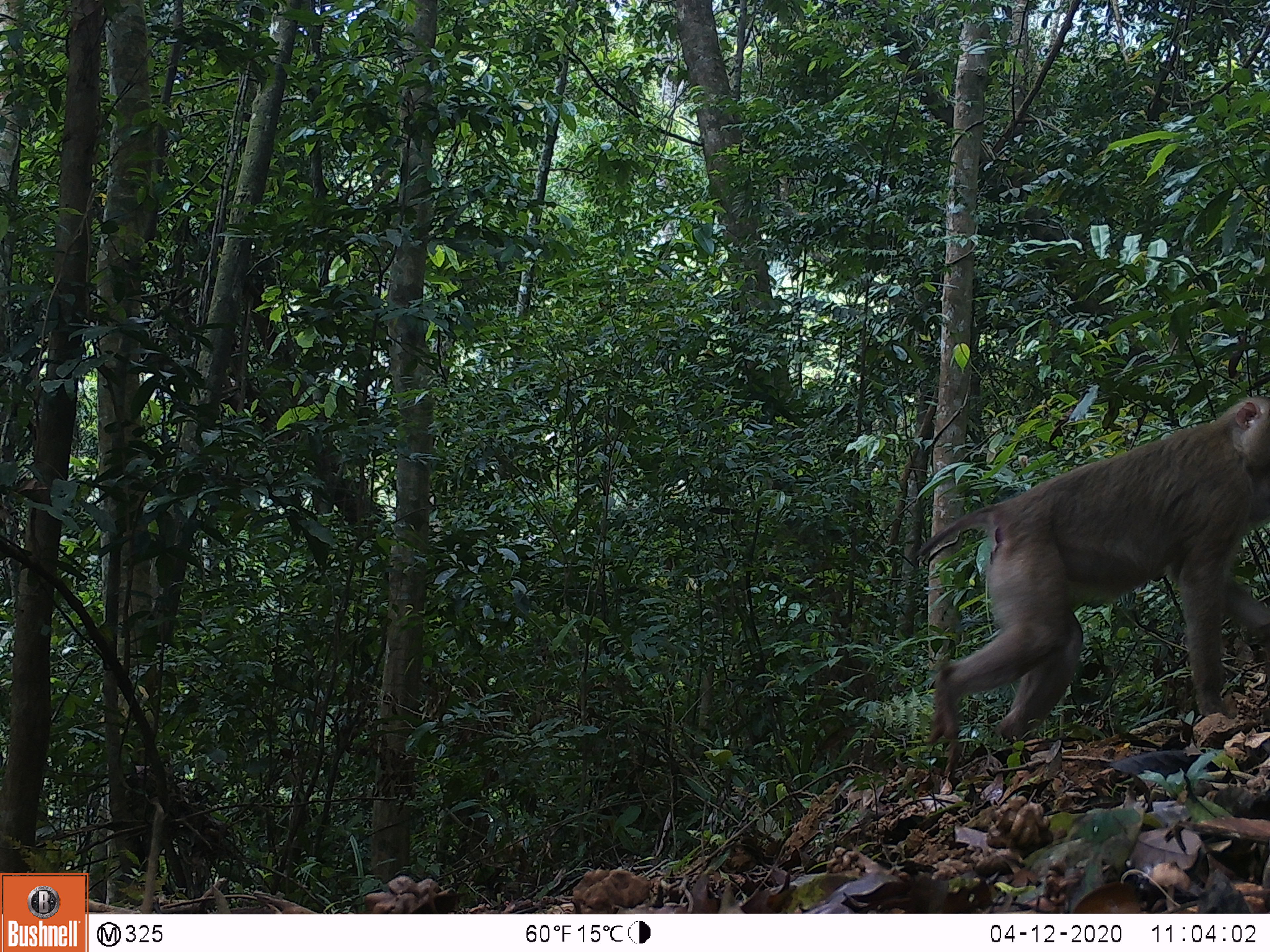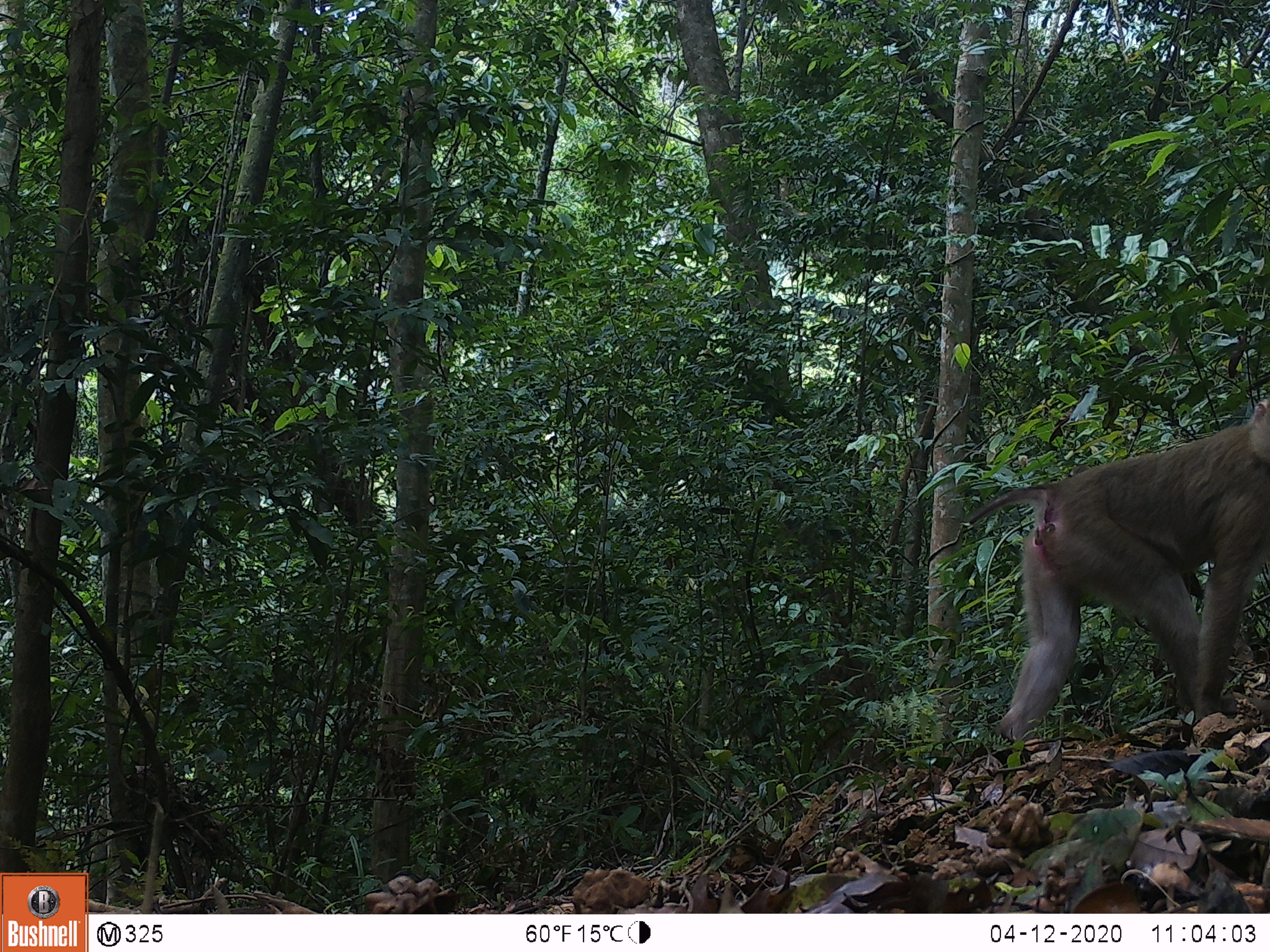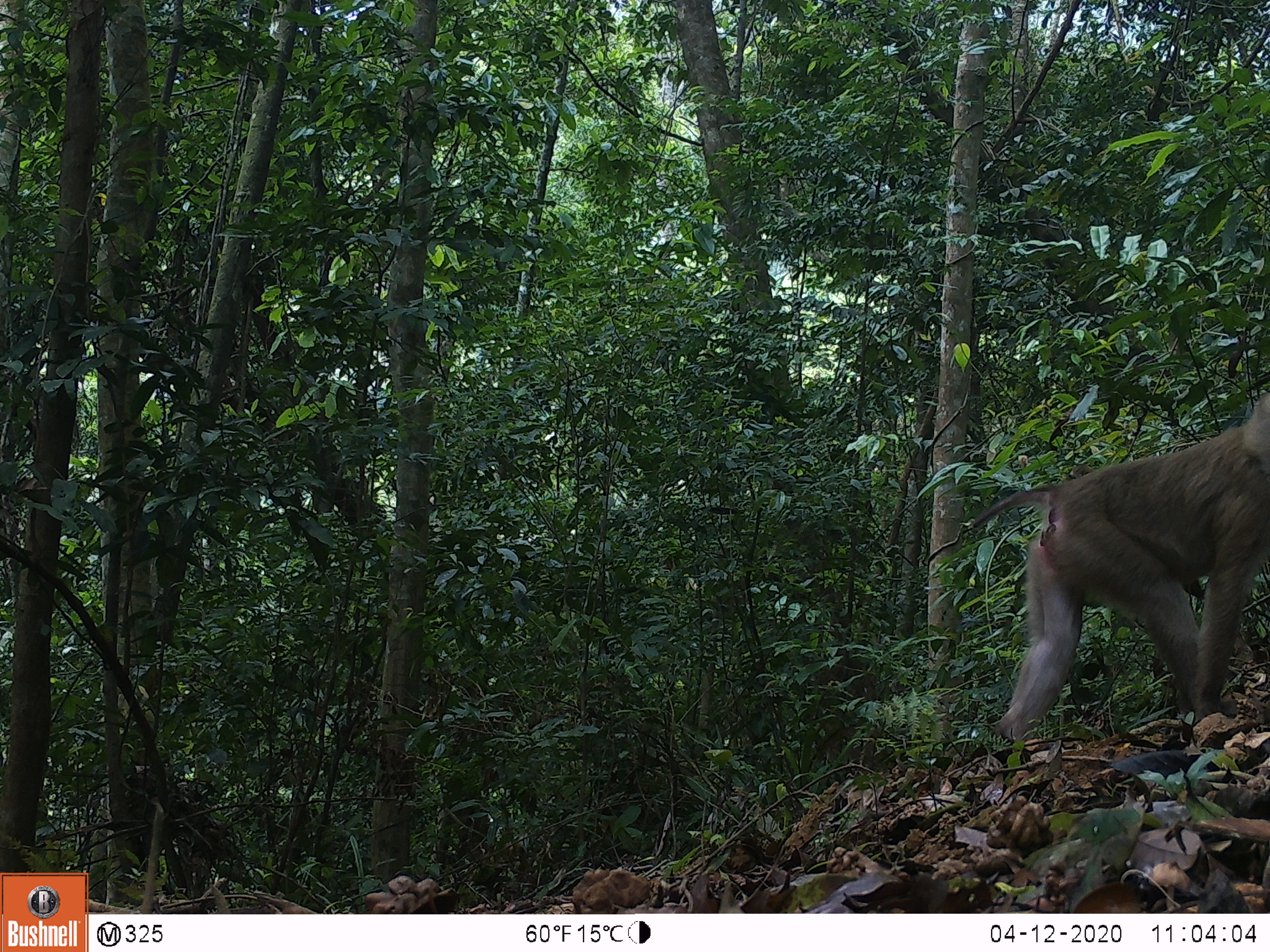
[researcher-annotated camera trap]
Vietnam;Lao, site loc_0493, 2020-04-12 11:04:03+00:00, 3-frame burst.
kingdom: Animalia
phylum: Chordata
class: Mammalia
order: Primates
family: Cercopithecidae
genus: Macaca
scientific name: Macaca nemestrina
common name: pig-tailed macaque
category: pig tailed macaque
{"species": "pig tailed macaque (pig-tailed macaque) (Macaca nemestrina)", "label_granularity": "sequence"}